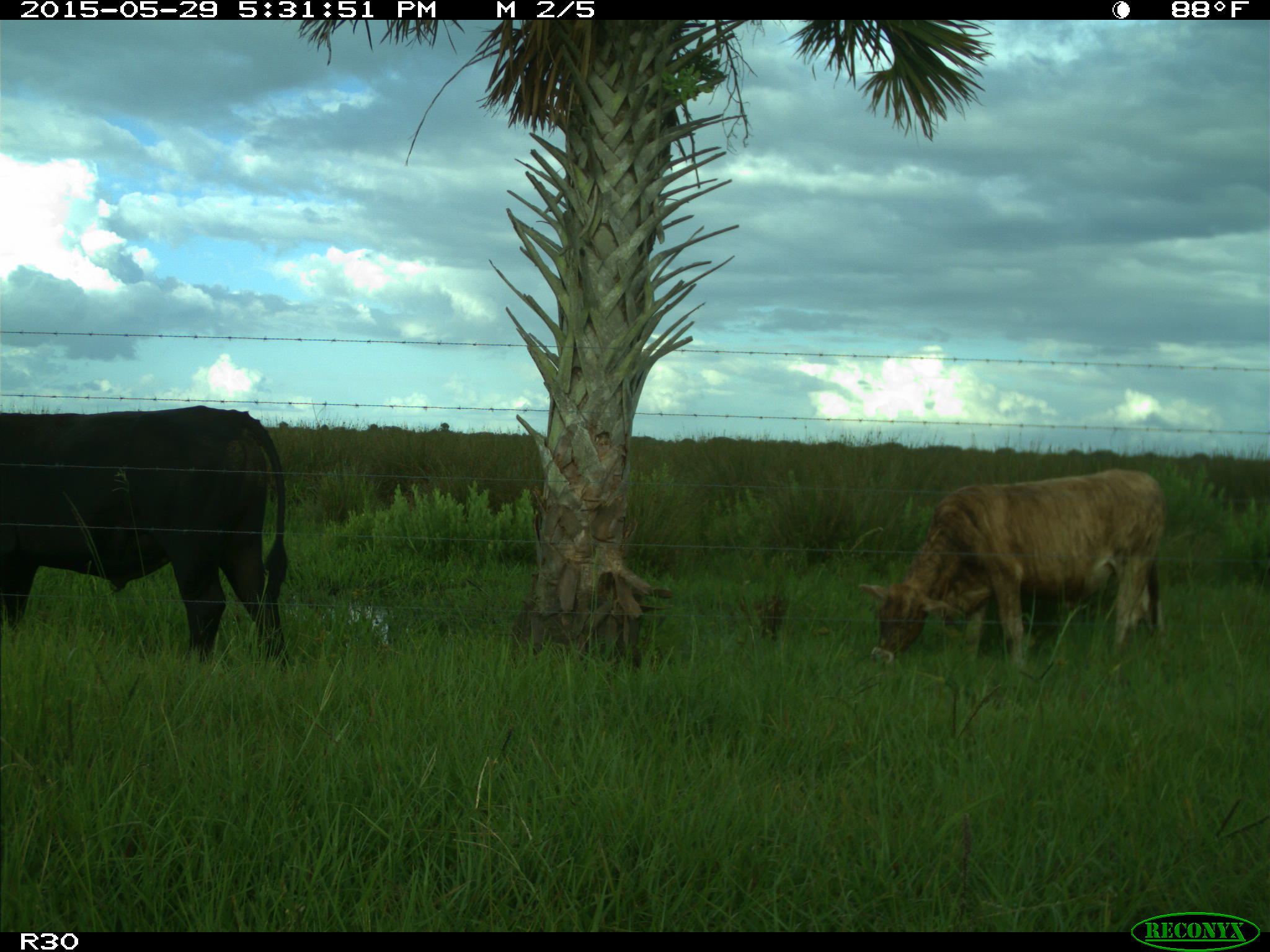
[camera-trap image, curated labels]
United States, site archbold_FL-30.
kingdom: Animalia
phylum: Chordata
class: Mammalia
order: Artiodactyla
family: Bovidae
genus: Bos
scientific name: Bos taurus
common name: domestic cow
Bos taurus (domestic cow).